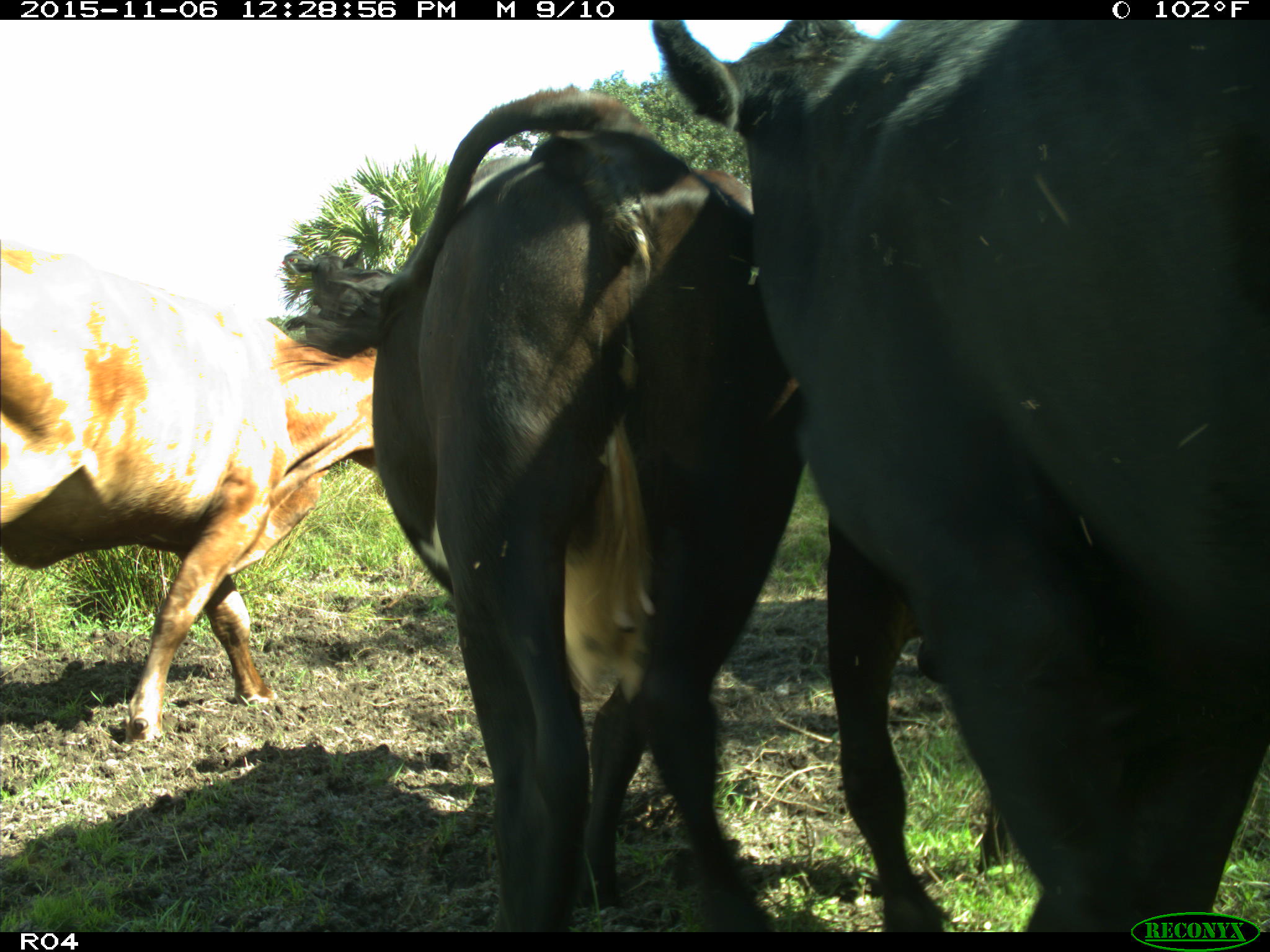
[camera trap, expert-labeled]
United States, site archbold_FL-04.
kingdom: Animalia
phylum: Chordata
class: Mammalia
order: Artiodactyla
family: Bovidae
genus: Bos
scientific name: Bos taurus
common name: domestic cow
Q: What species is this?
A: Bos taurus (domestic cow).